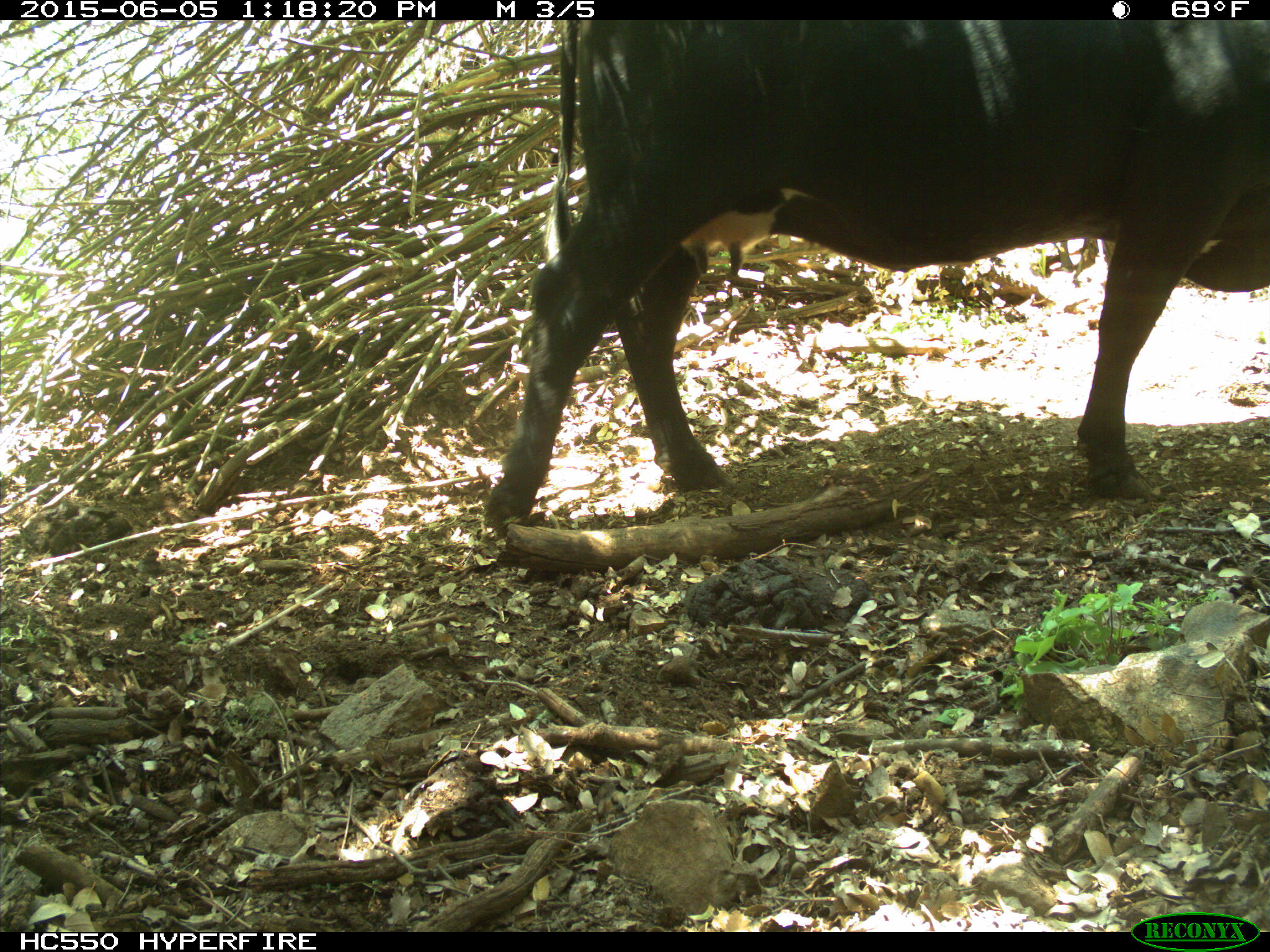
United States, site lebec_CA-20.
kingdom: Animalia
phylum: Chordata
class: Mammalia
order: Artiodactyla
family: Bovidae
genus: Bos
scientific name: Bos taurus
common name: domestic cow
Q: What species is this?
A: Bos taurus (domestic cow).